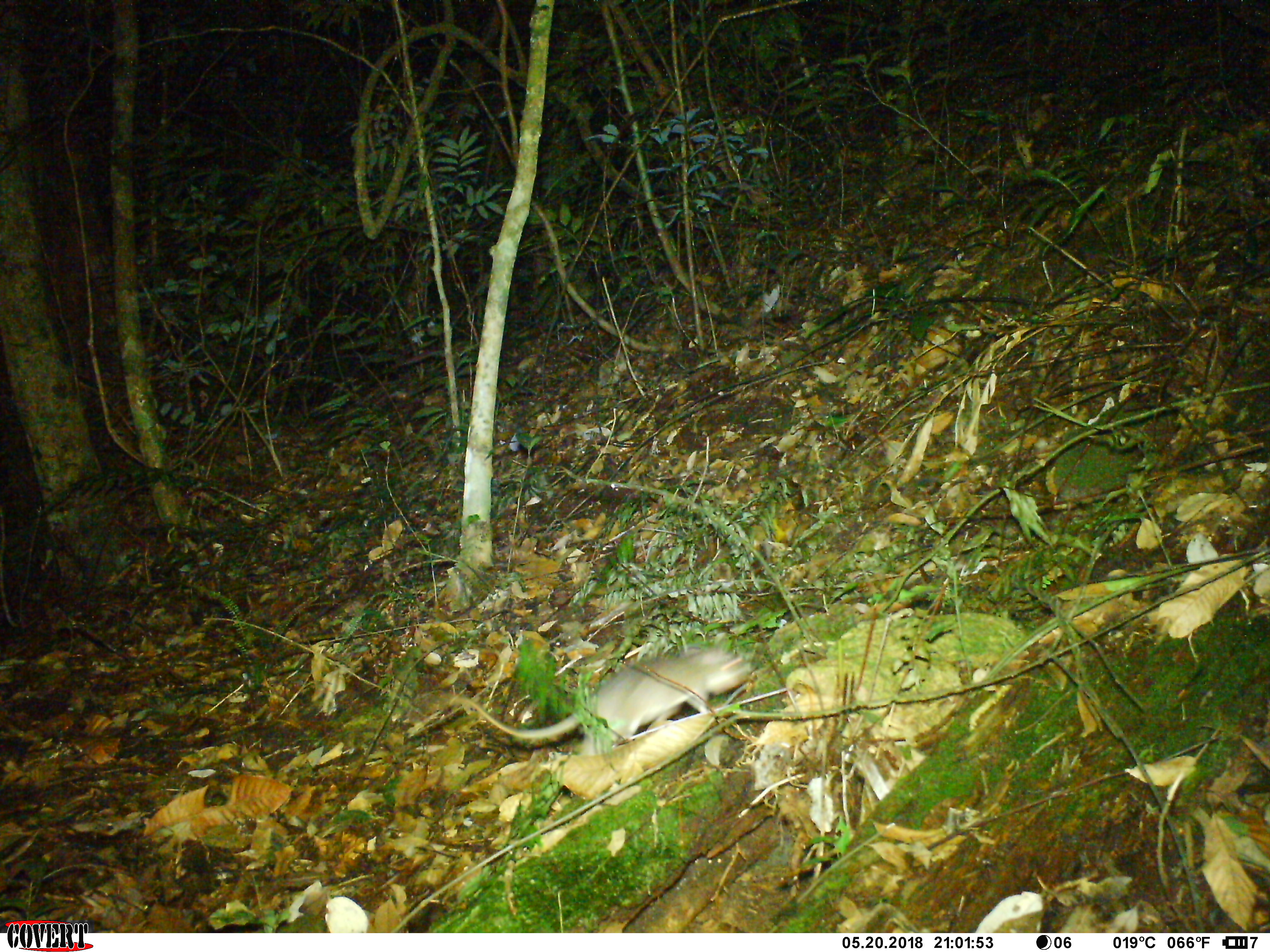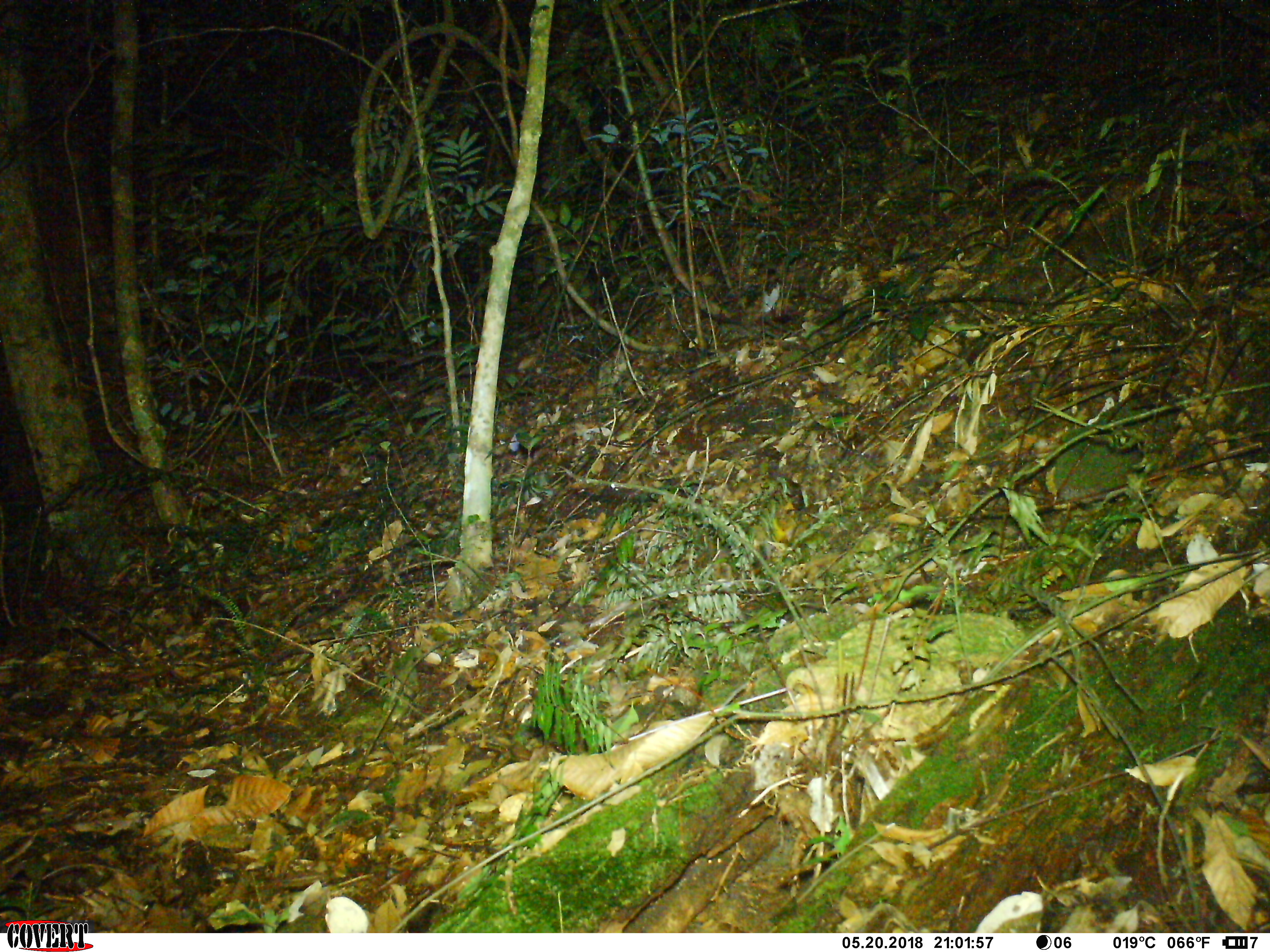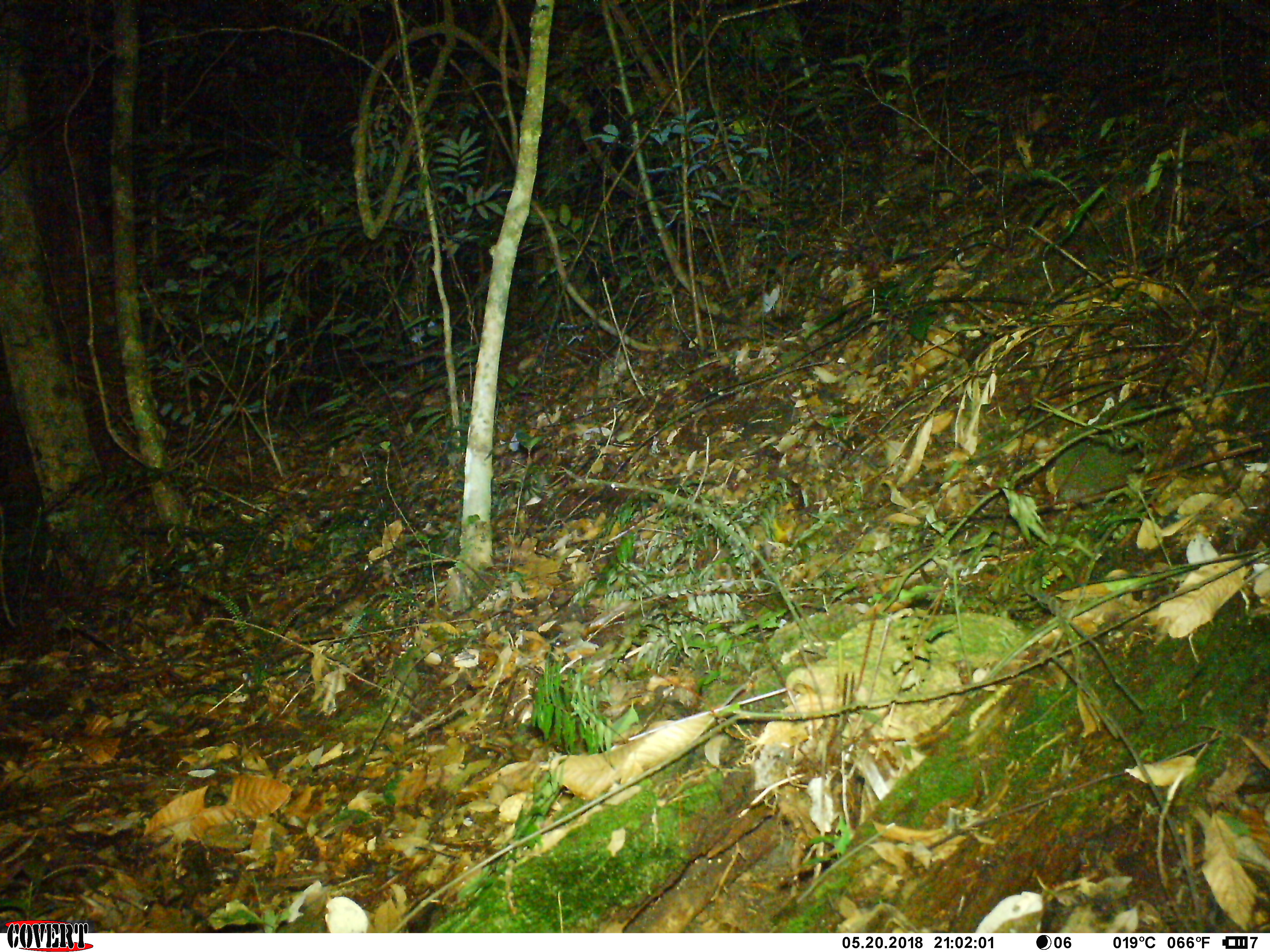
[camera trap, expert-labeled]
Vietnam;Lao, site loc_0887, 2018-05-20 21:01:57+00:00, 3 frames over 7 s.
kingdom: Animalia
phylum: Chordata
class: Mammalia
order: Rodentia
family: Muridae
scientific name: Muridae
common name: old-world mice and rats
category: unidentified murid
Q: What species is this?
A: Unidentified murid (old-world mice and rats) (Muridae).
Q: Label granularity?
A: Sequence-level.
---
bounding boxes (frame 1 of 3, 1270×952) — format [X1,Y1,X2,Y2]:
unidentified murid: [439,642,753,755]